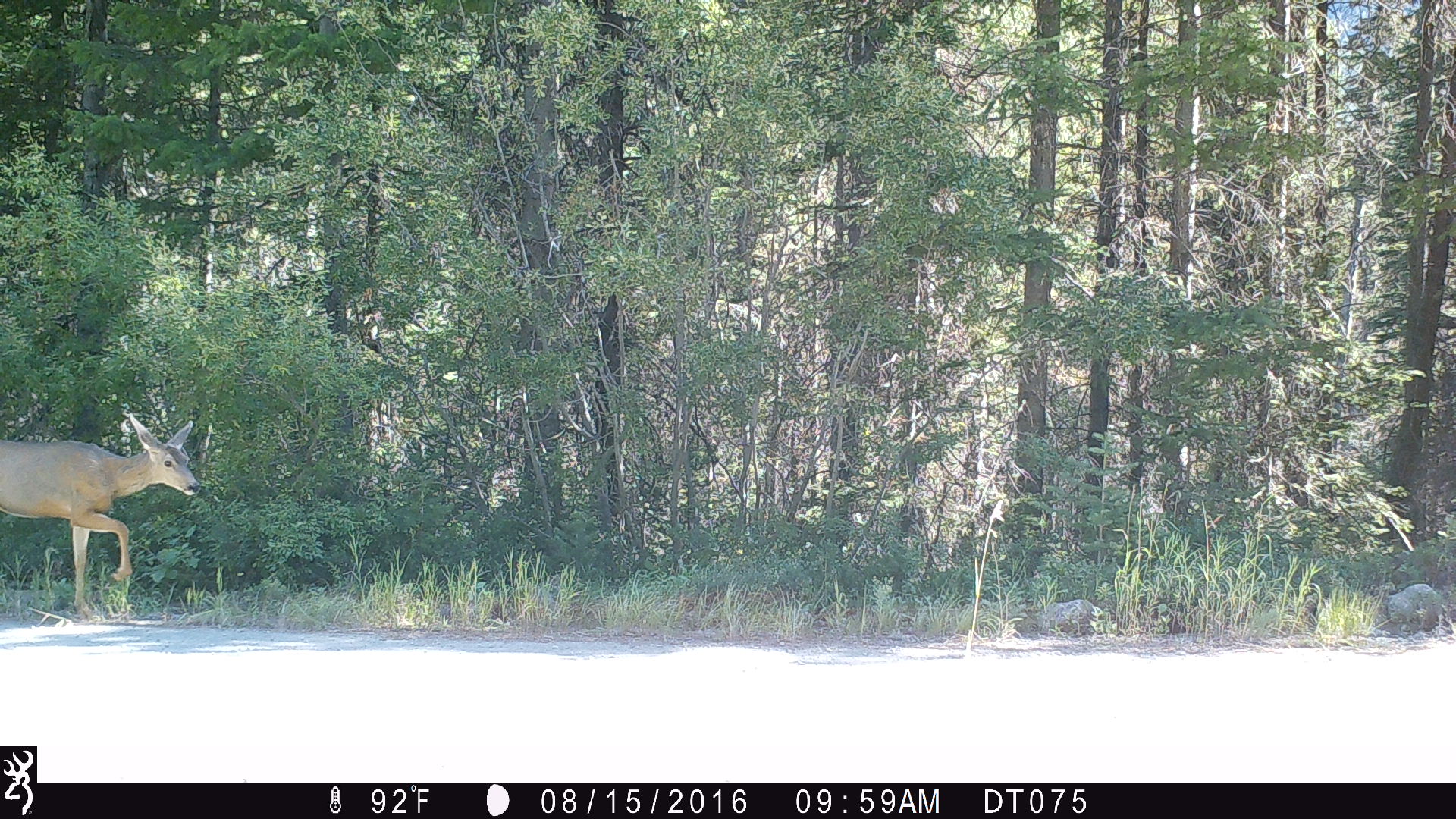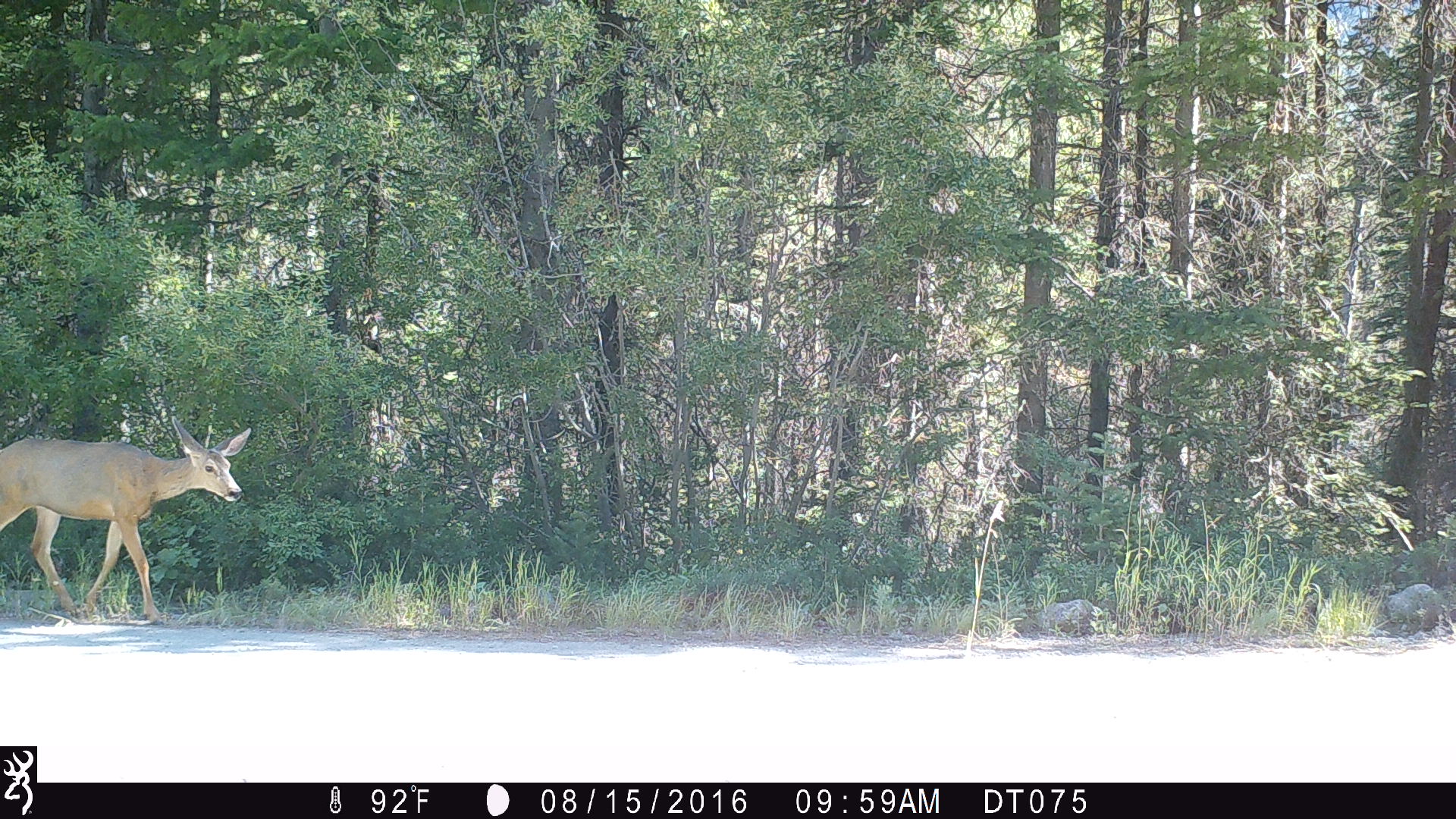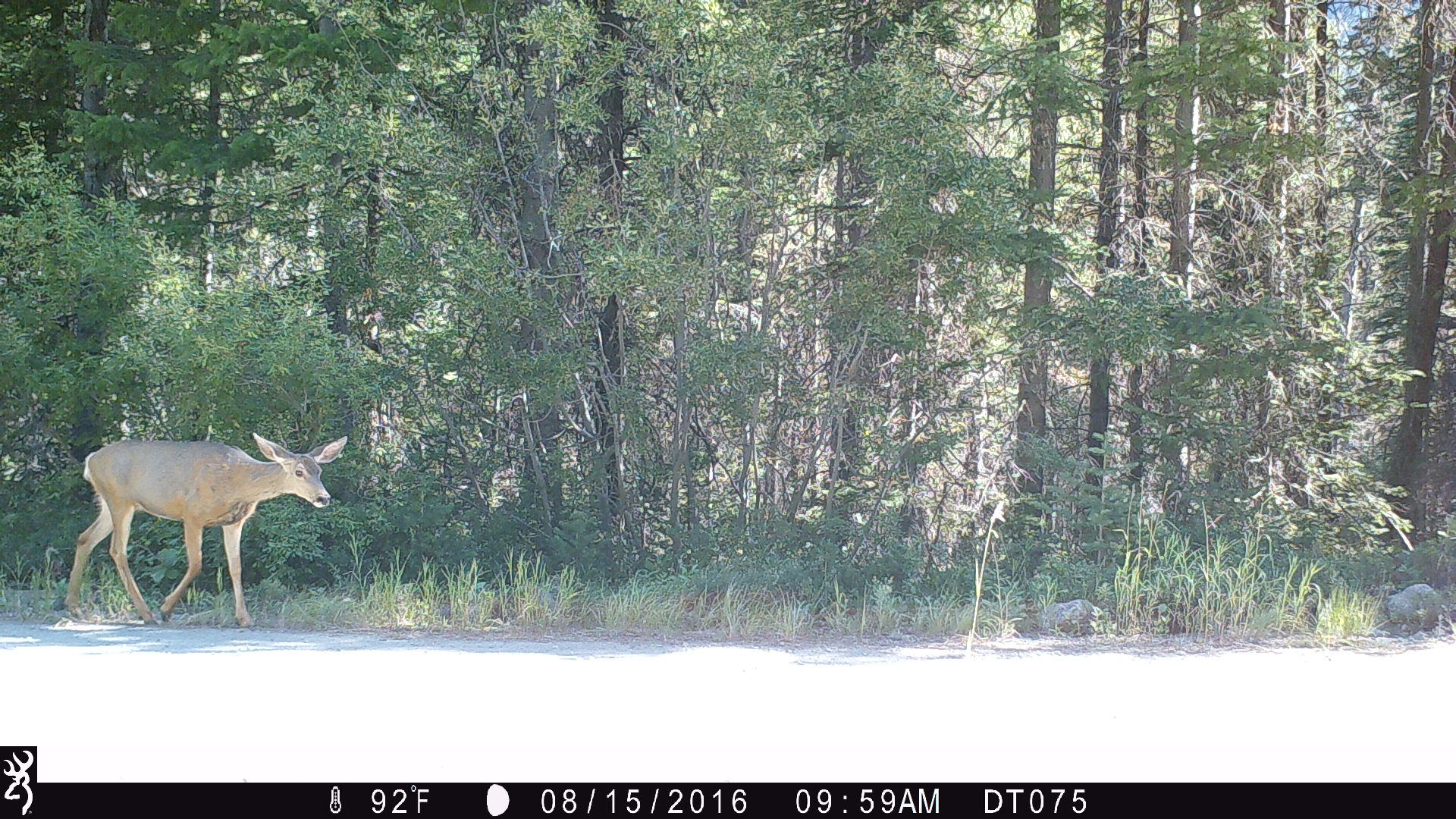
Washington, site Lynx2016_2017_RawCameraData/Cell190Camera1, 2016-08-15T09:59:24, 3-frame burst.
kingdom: Animalia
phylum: Chordata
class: Mammalia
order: Artiodactyla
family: Cervidae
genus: Odocoileus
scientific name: Odocoileus hemionus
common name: mule deer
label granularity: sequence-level